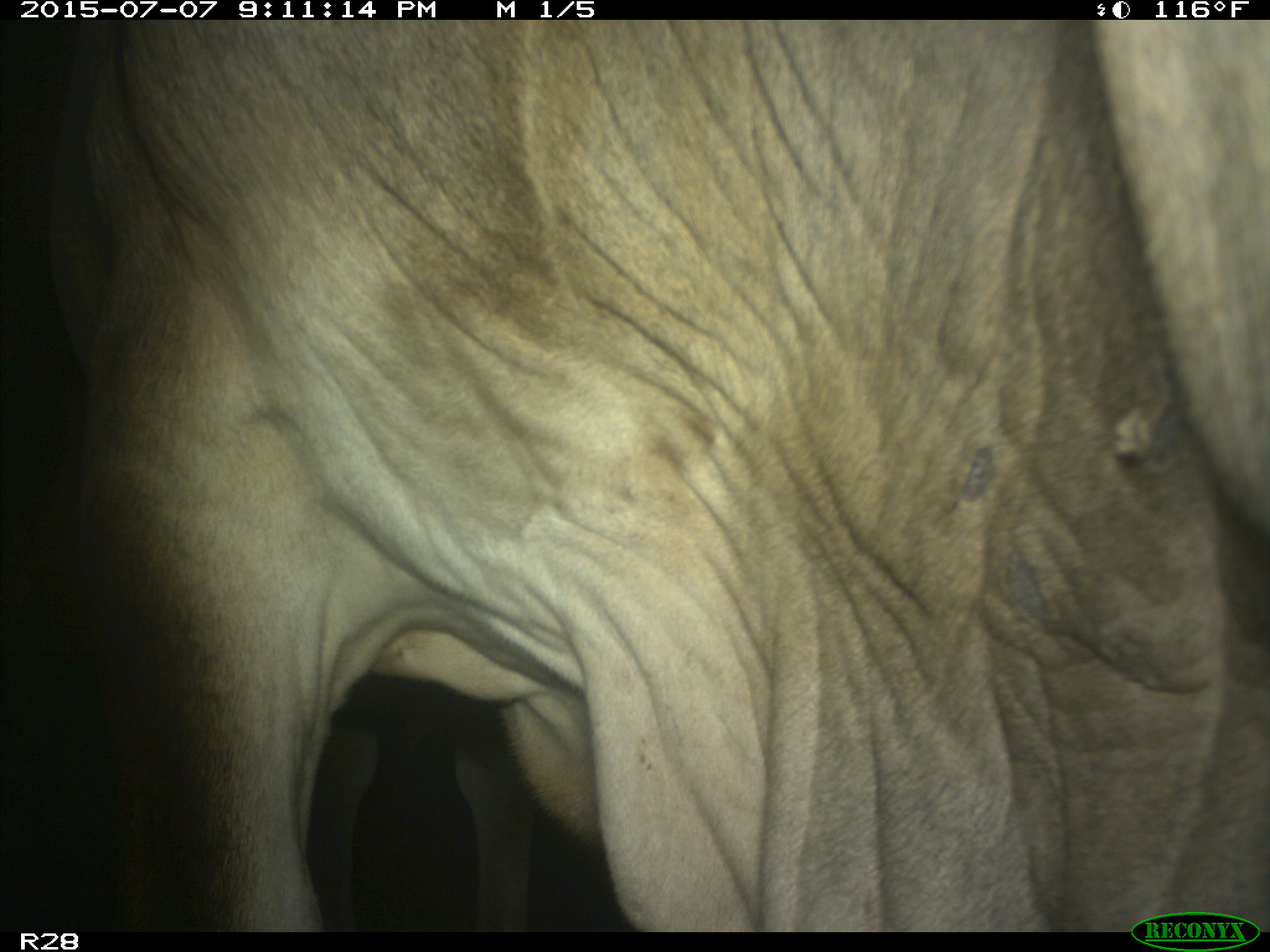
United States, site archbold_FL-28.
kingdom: Animalia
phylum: Chordata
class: Mammalia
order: Artiodactyla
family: Bovidae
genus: Bos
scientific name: Bos taurus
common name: domestic cow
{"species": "Bos taurus (domestic cow)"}